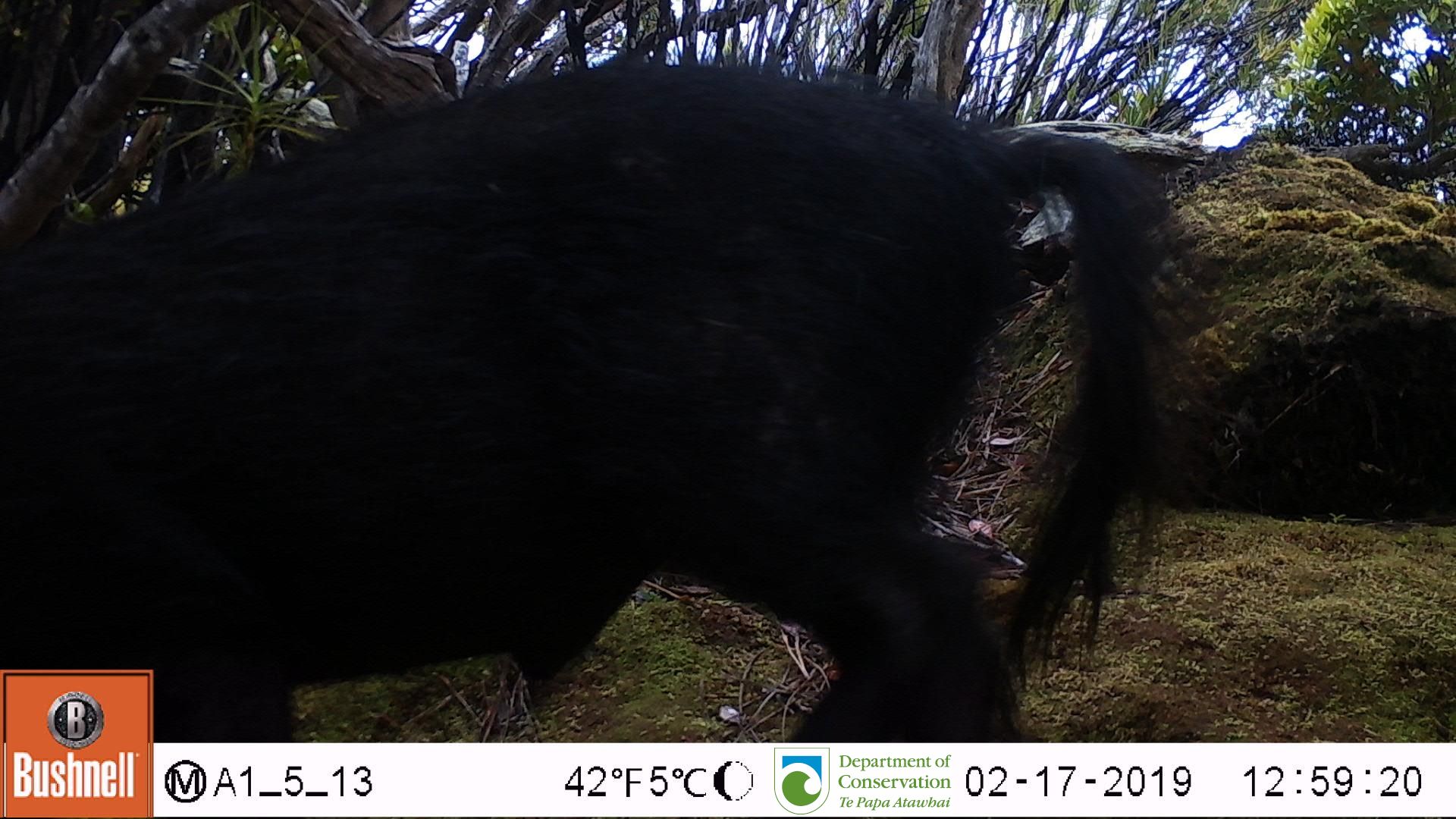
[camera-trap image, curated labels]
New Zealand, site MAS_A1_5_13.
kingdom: Animalia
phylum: Chordata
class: Mammalia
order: Artiodactyla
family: Suidae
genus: Sus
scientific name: Sus scrofa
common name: pig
Pig (Sus scrofa).